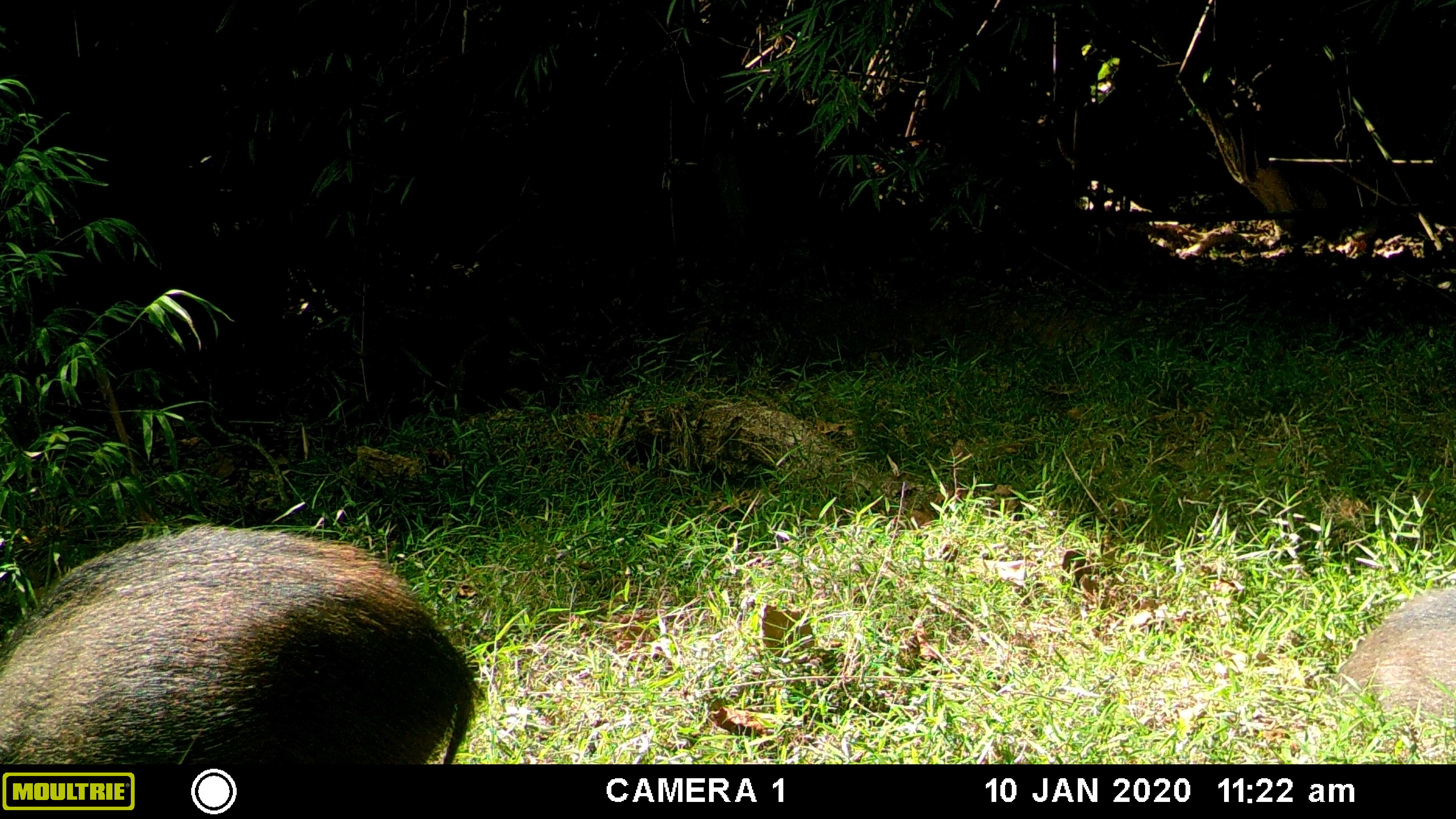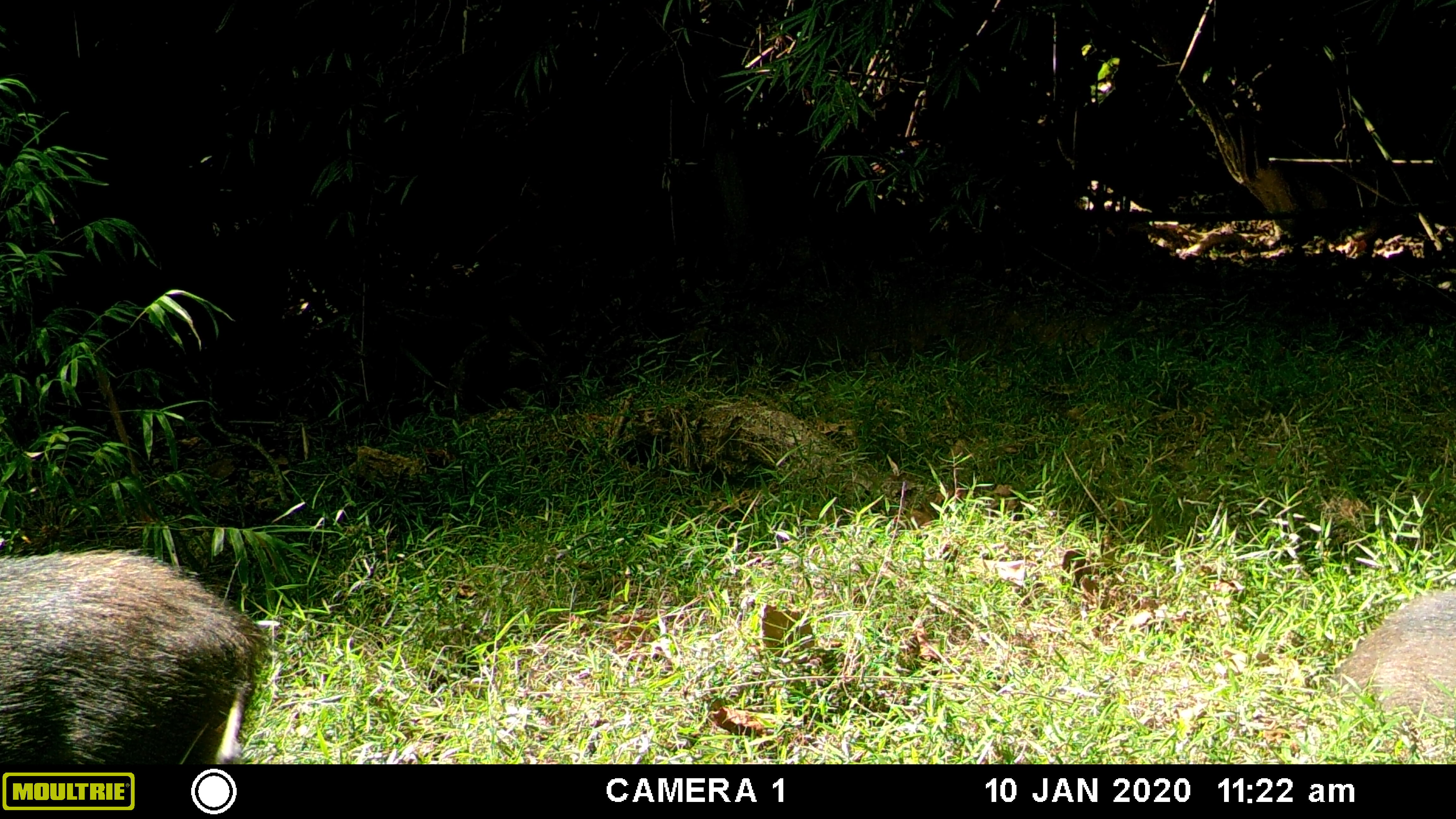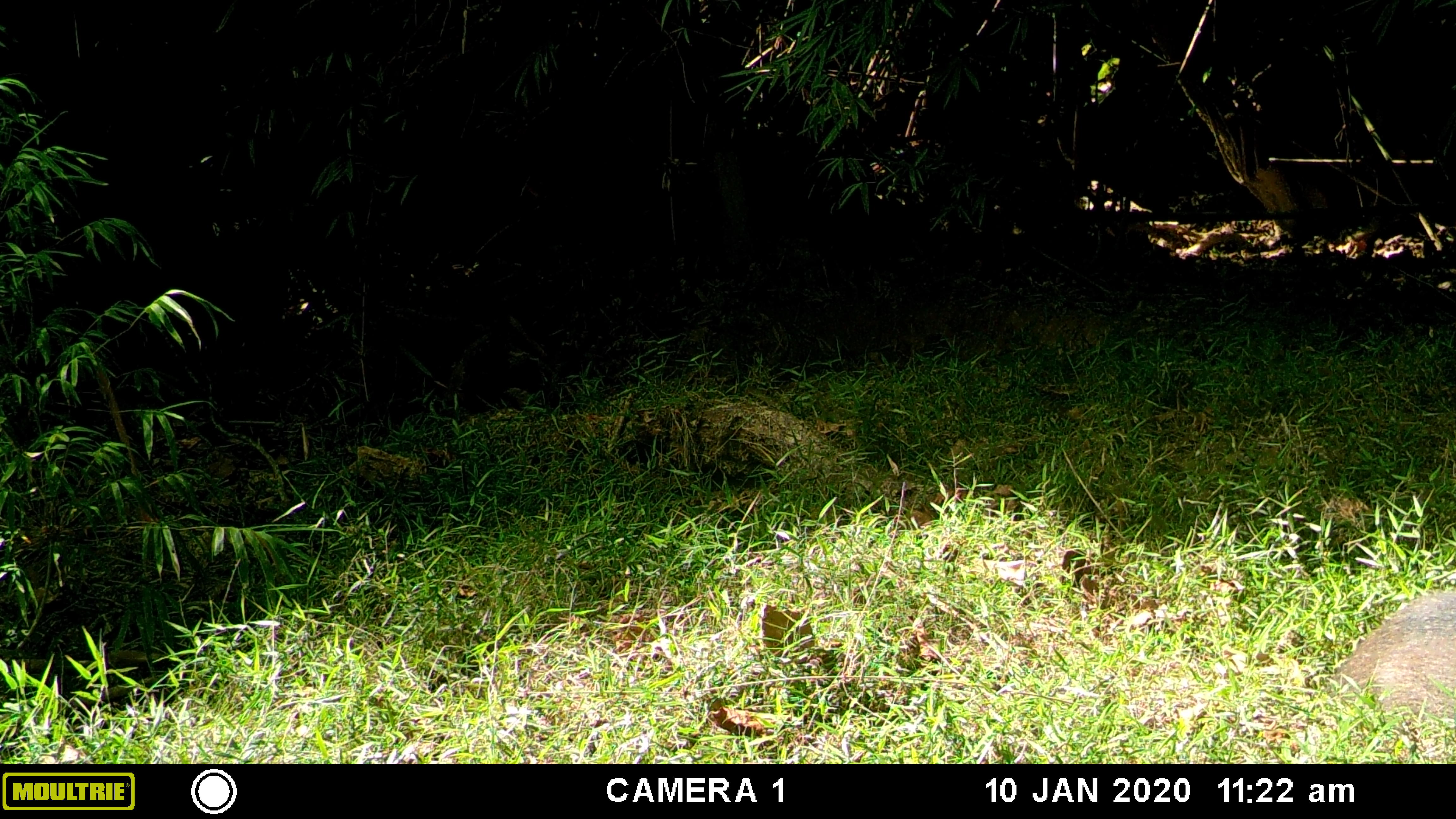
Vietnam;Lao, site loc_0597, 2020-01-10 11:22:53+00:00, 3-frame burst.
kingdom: Animalia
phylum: Chordata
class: Mammalia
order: Artiodactyla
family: Suidae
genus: Sus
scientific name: Sus scrofa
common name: eurasian wild pig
Eurasian wild pig (Sus scrofa). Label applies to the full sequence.